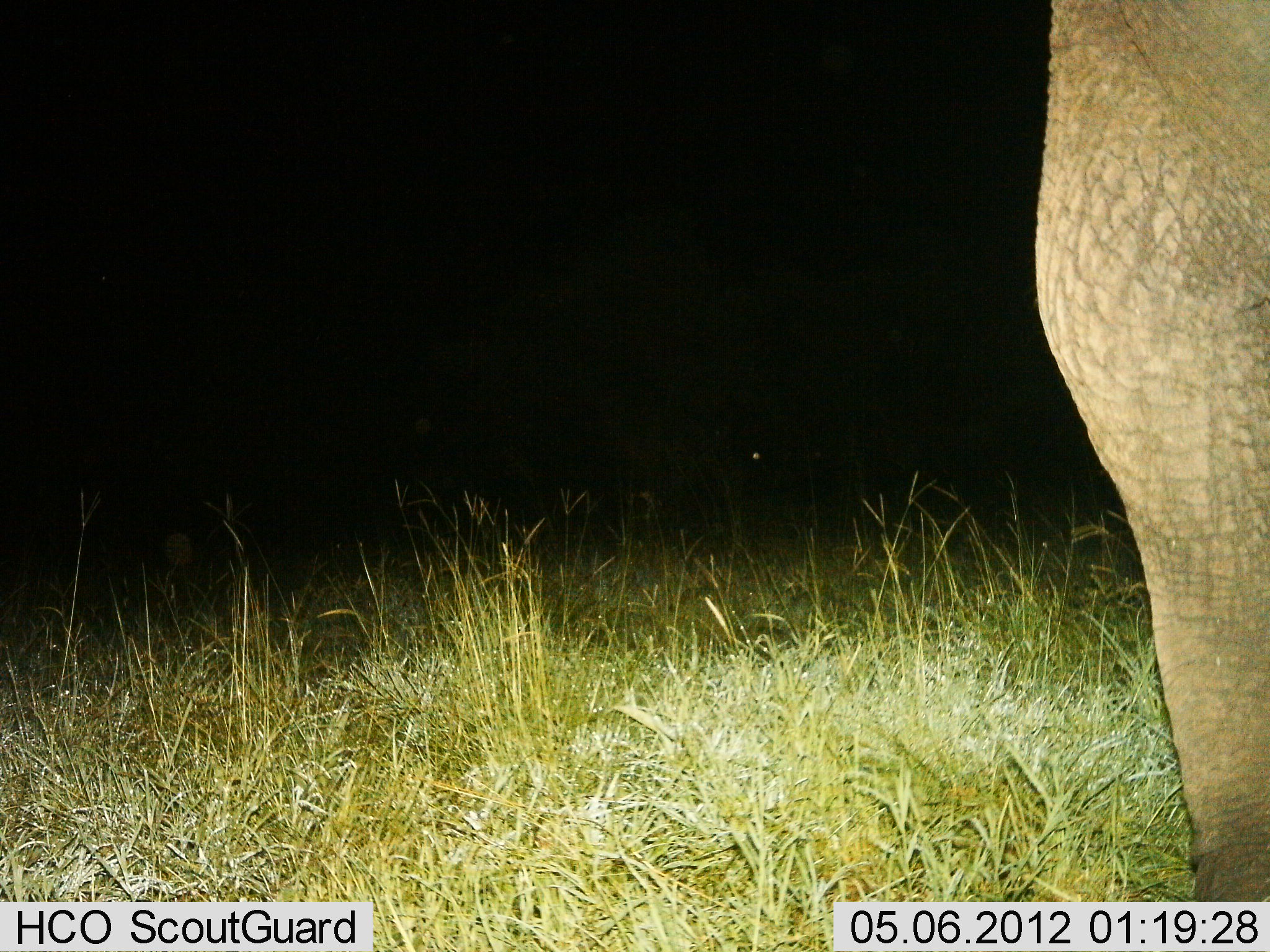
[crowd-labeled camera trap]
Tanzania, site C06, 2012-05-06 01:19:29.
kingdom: Animalia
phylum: Chordata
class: Mammalia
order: Proboscidea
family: Elephantidae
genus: Loxodonta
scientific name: Loxodonta africana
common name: african bush elephant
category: elephant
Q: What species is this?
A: Elephant (african bush elephant) (Loxodonta africana).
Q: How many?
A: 1.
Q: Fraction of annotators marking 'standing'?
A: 100%.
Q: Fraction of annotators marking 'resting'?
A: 0%.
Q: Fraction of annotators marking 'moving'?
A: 0%.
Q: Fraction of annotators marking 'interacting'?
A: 0%.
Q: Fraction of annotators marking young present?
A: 0%.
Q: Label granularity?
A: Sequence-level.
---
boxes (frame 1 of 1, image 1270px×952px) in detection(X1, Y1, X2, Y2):
animal: detection(1030, 0, 1270, 902)